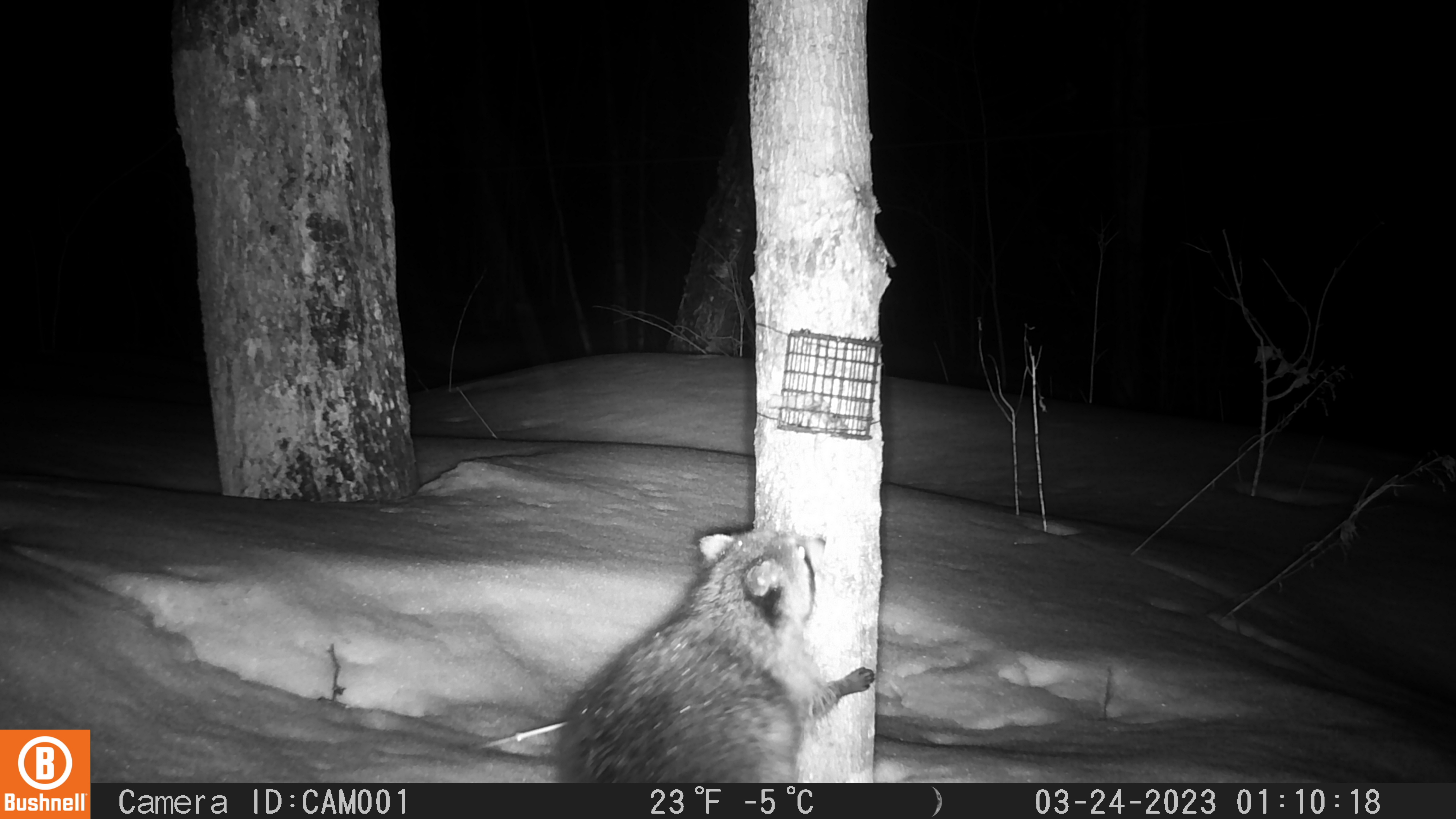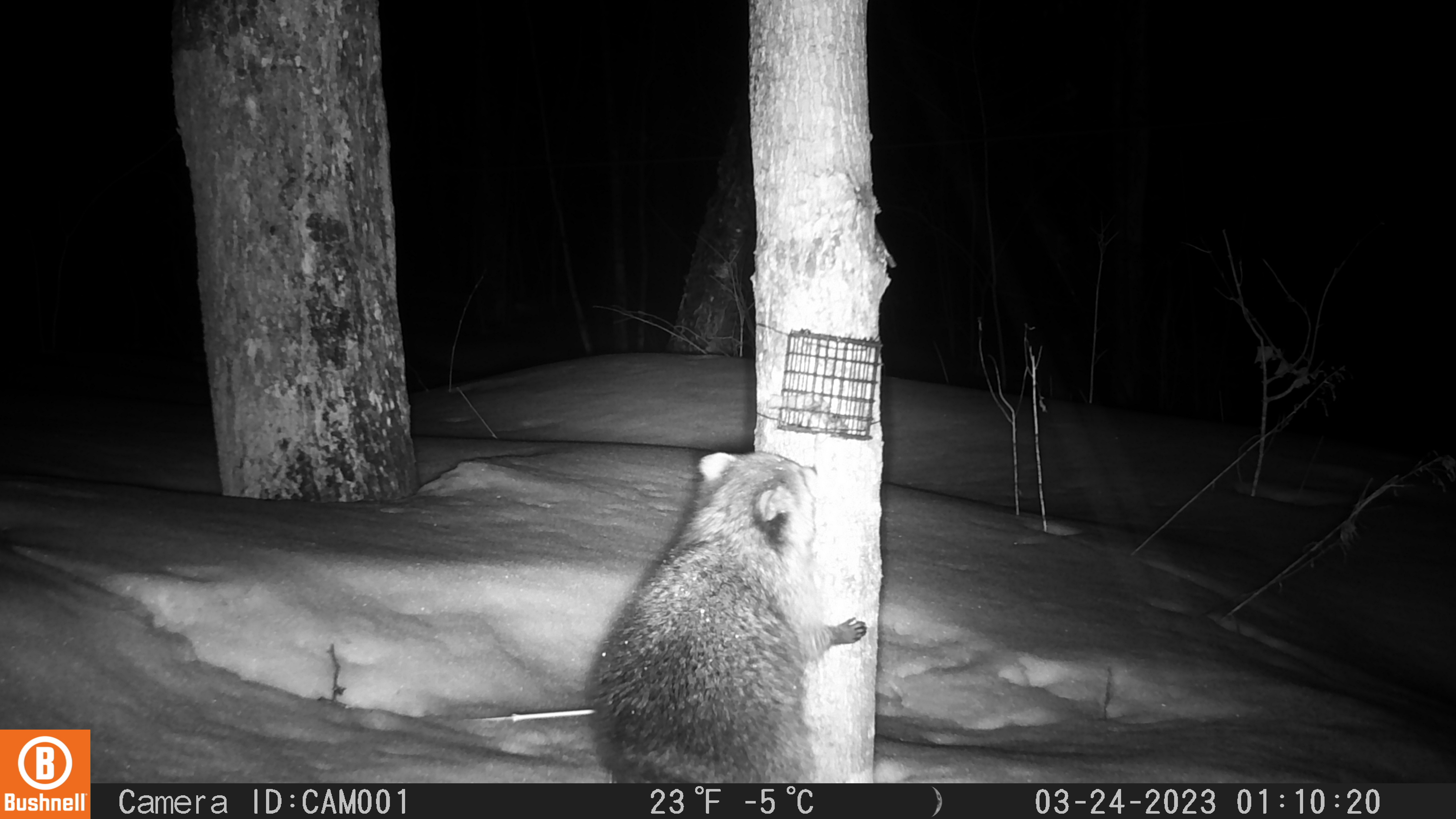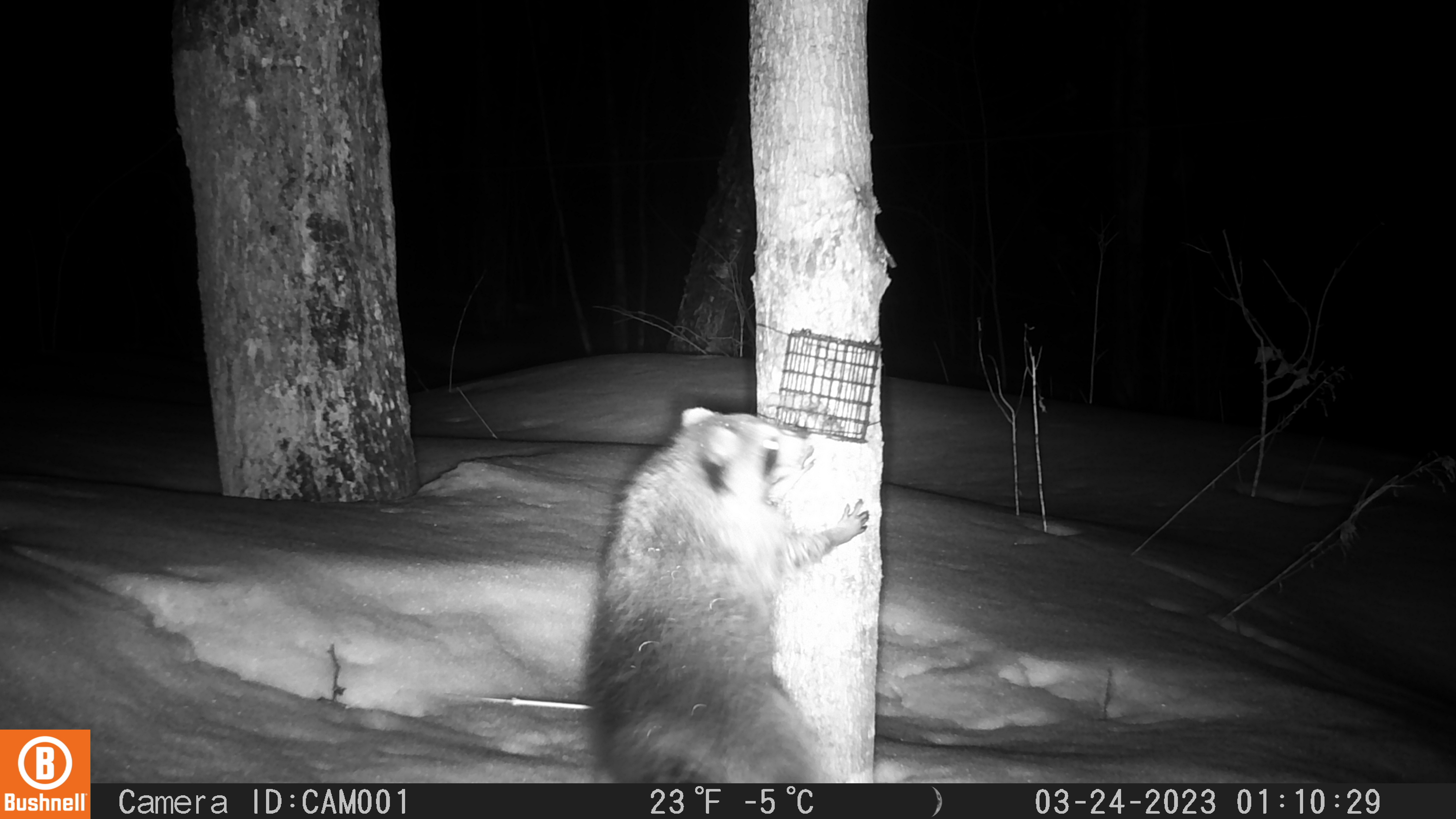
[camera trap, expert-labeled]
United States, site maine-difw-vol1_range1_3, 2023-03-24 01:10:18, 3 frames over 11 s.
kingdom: Animalia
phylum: Chordata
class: Mammalia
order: Carnivora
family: Procyonidae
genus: Procyon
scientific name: Procyon lotor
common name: raccoon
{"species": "raccoon (Procyon lotor)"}